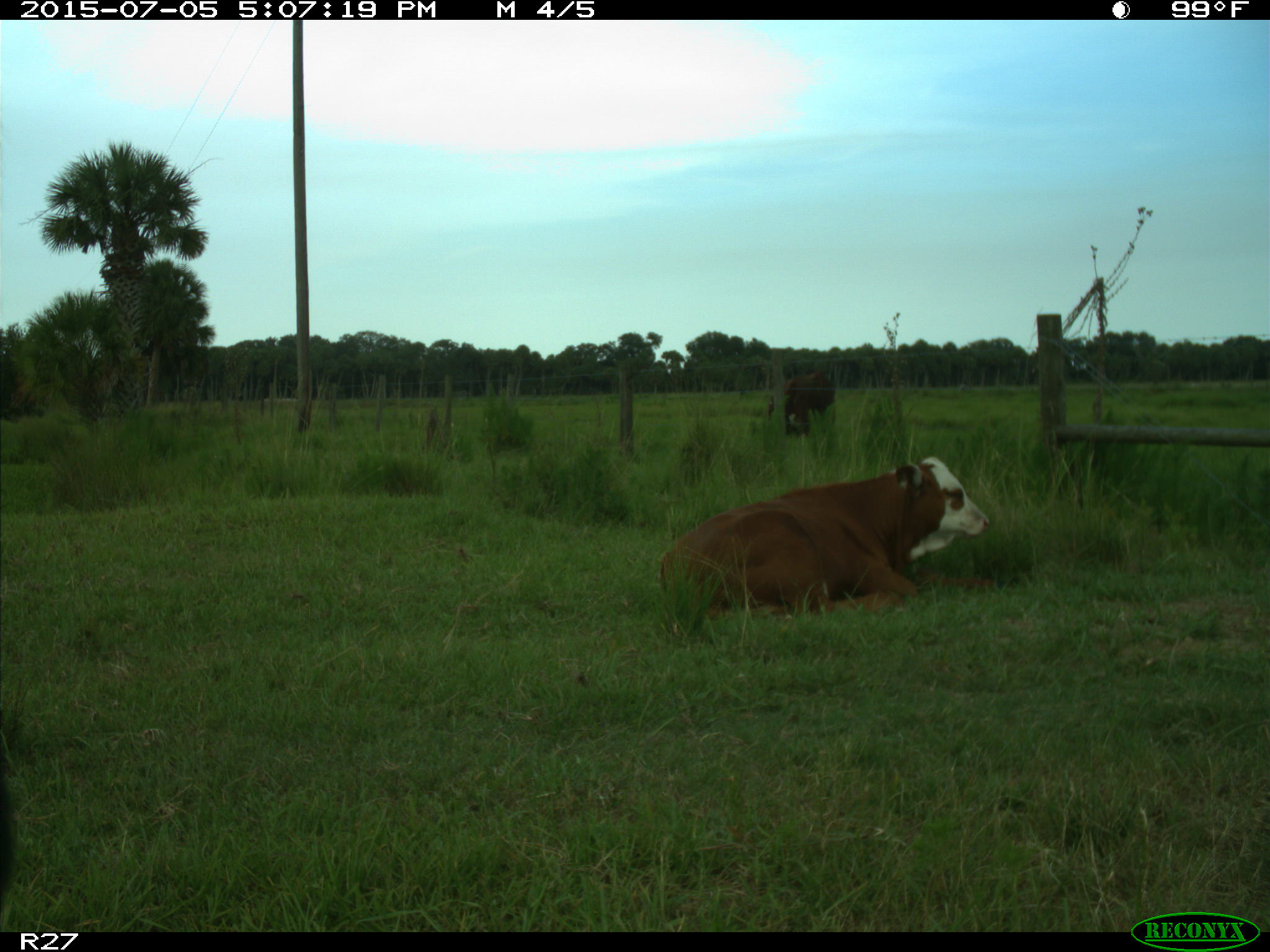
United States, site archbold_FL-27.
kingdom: Animalia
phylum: Chordata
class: Mammalia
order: Artiodactyla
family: Bovidae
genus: Bos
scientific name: Bos taurus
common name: domestic cow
Bos taurus (domestic cow).